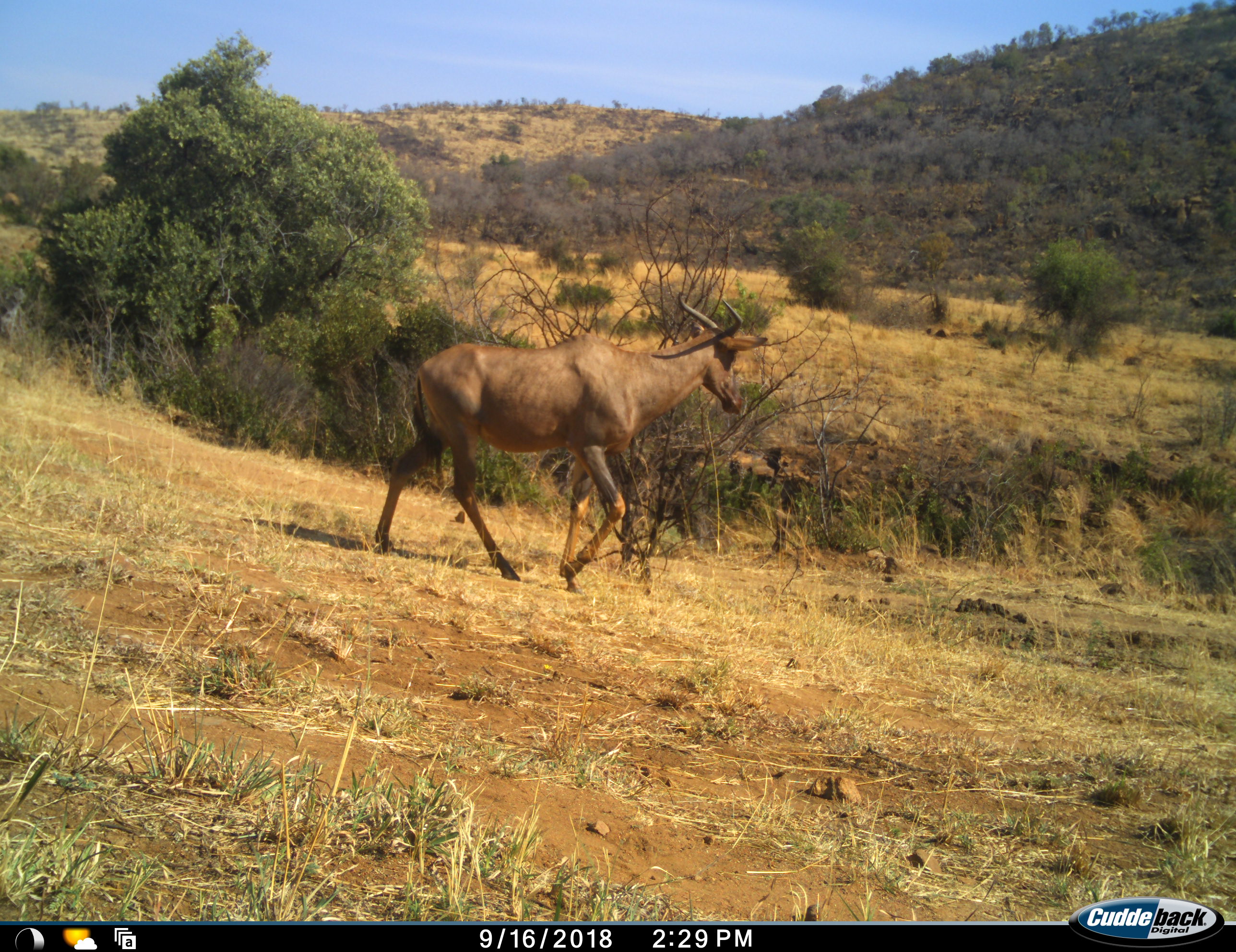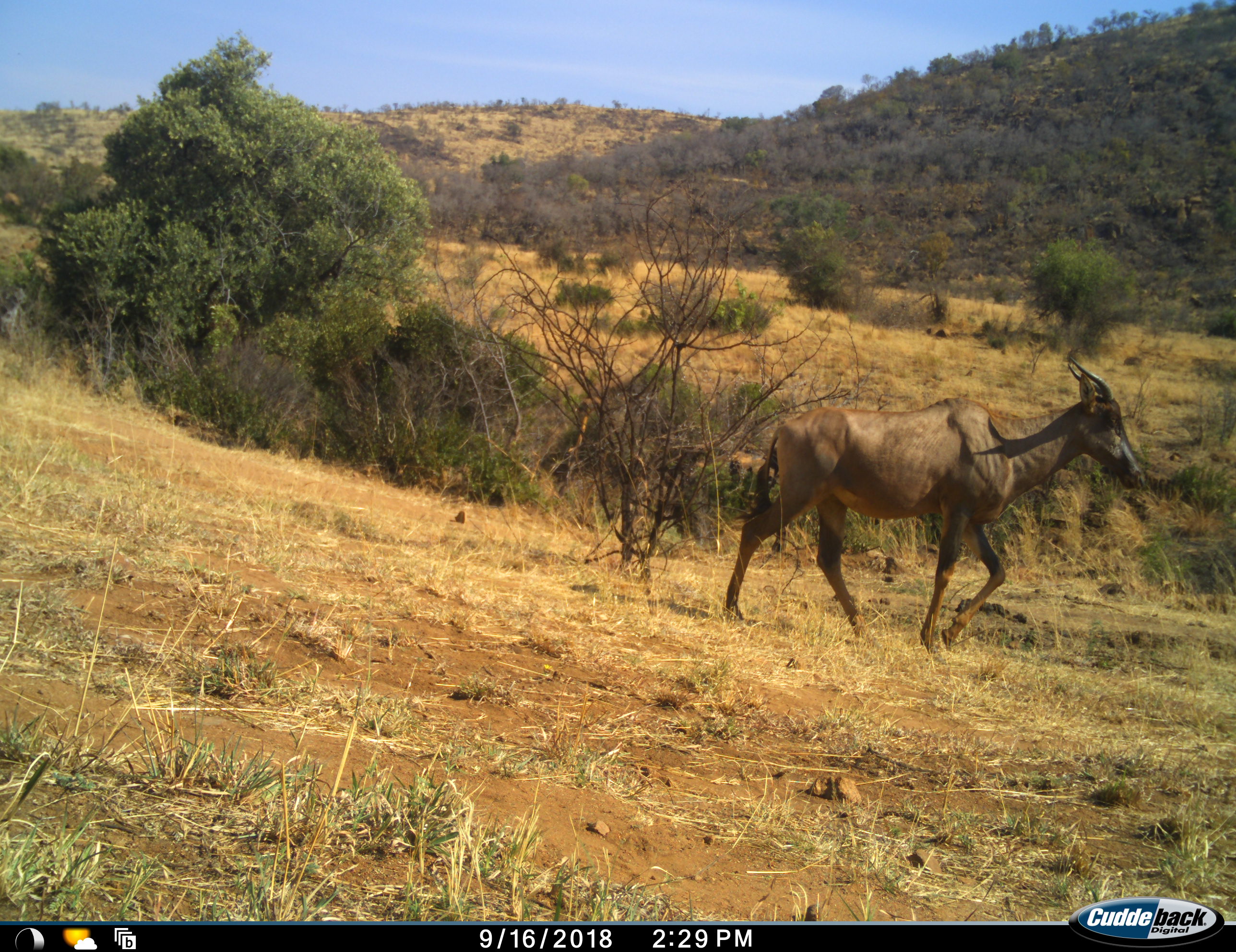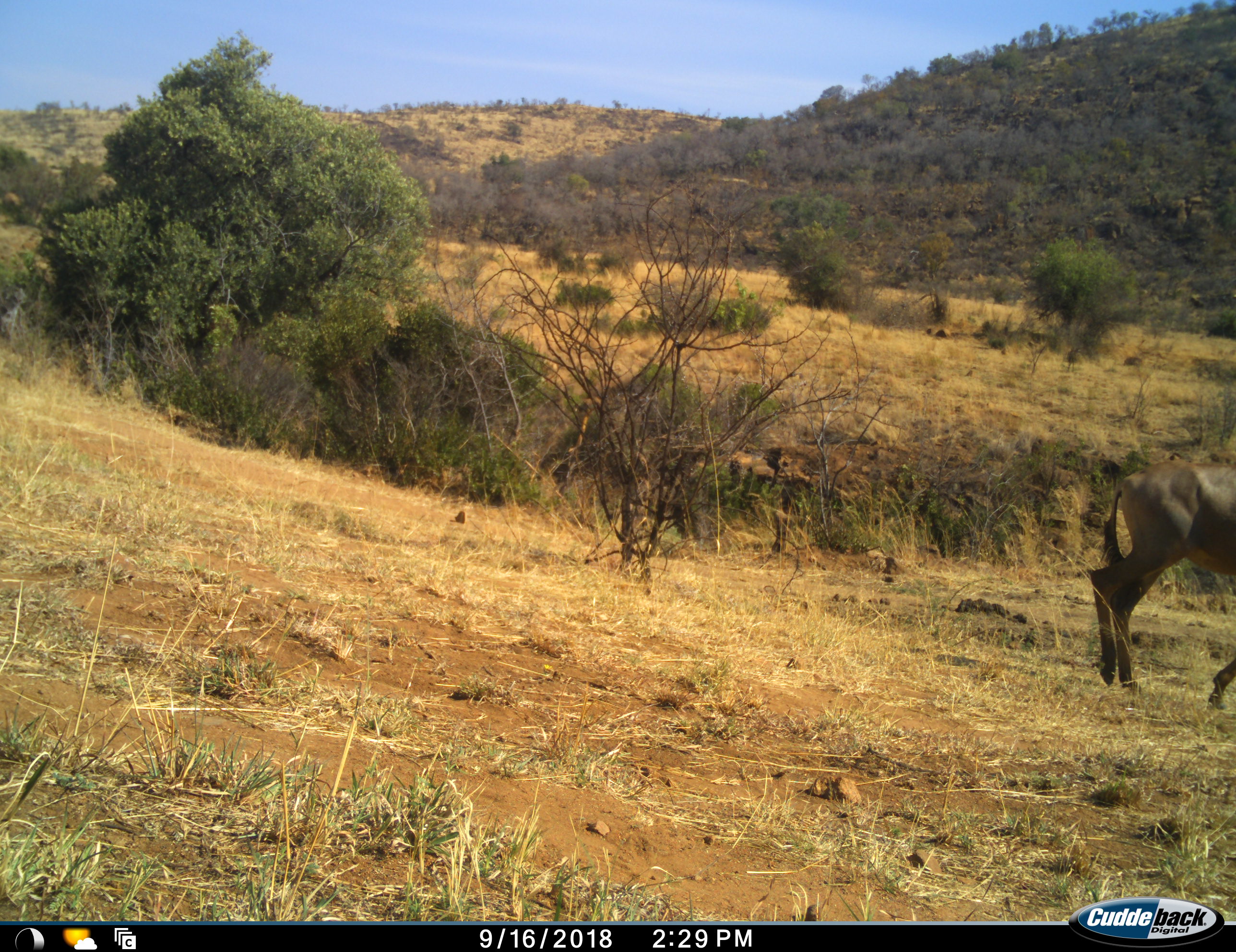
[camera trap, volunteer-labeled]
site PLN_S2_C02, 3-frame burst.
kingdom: Animalia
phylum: Chordata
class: Mammalia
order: Artiodactyla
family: Bovidae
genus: Damaliscus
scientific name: Damaliscus lunatus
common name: tsessebe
Tsessebe (Damaliscus lunatus), count 1. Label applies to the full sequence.